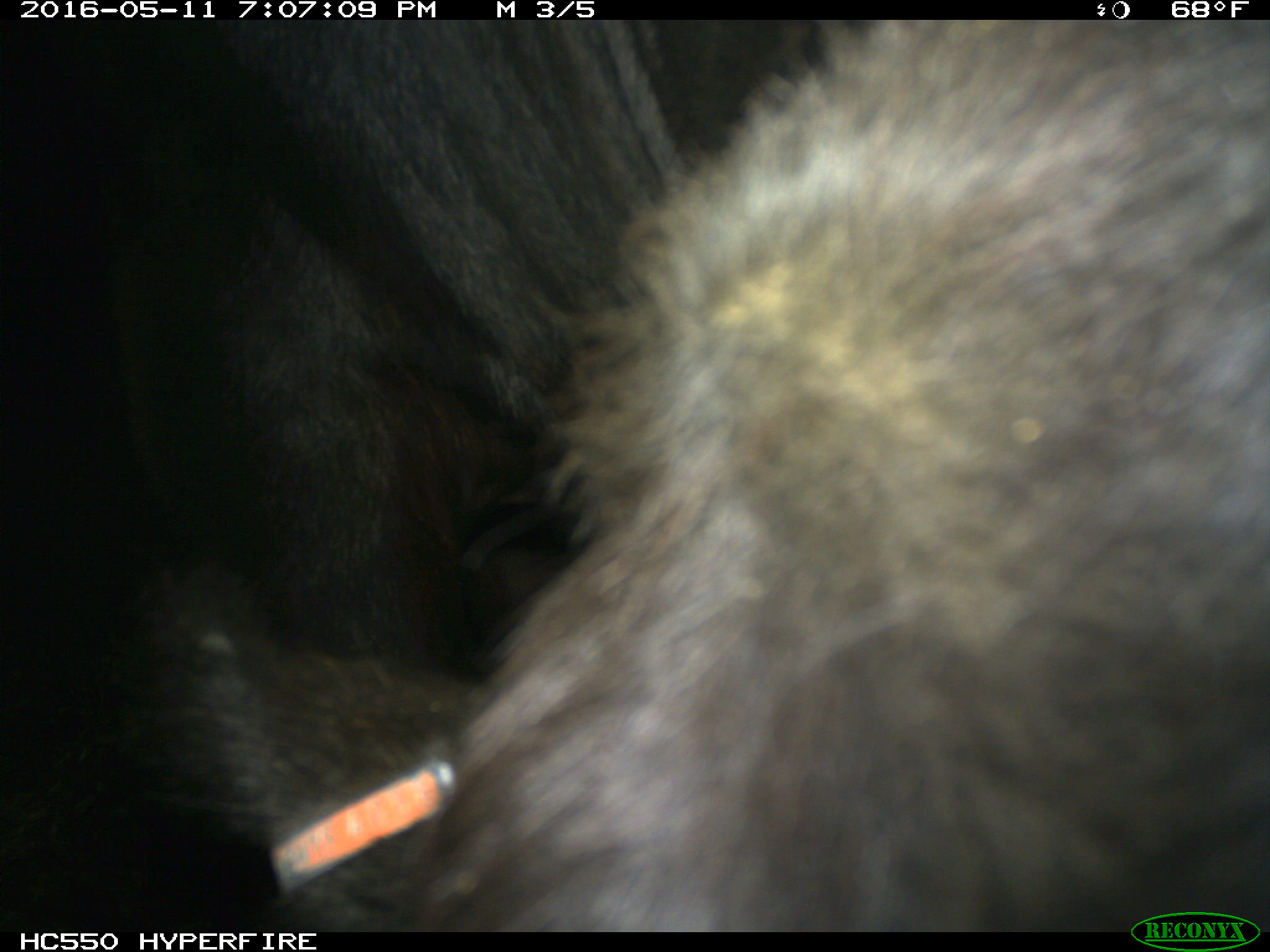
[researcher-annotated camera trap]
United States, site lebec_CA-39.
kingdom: Animalia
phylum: Chordata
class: Mammalia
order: Artiodactyla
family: Bovidae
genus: Bos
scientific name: Bos taurus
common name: domestic cow